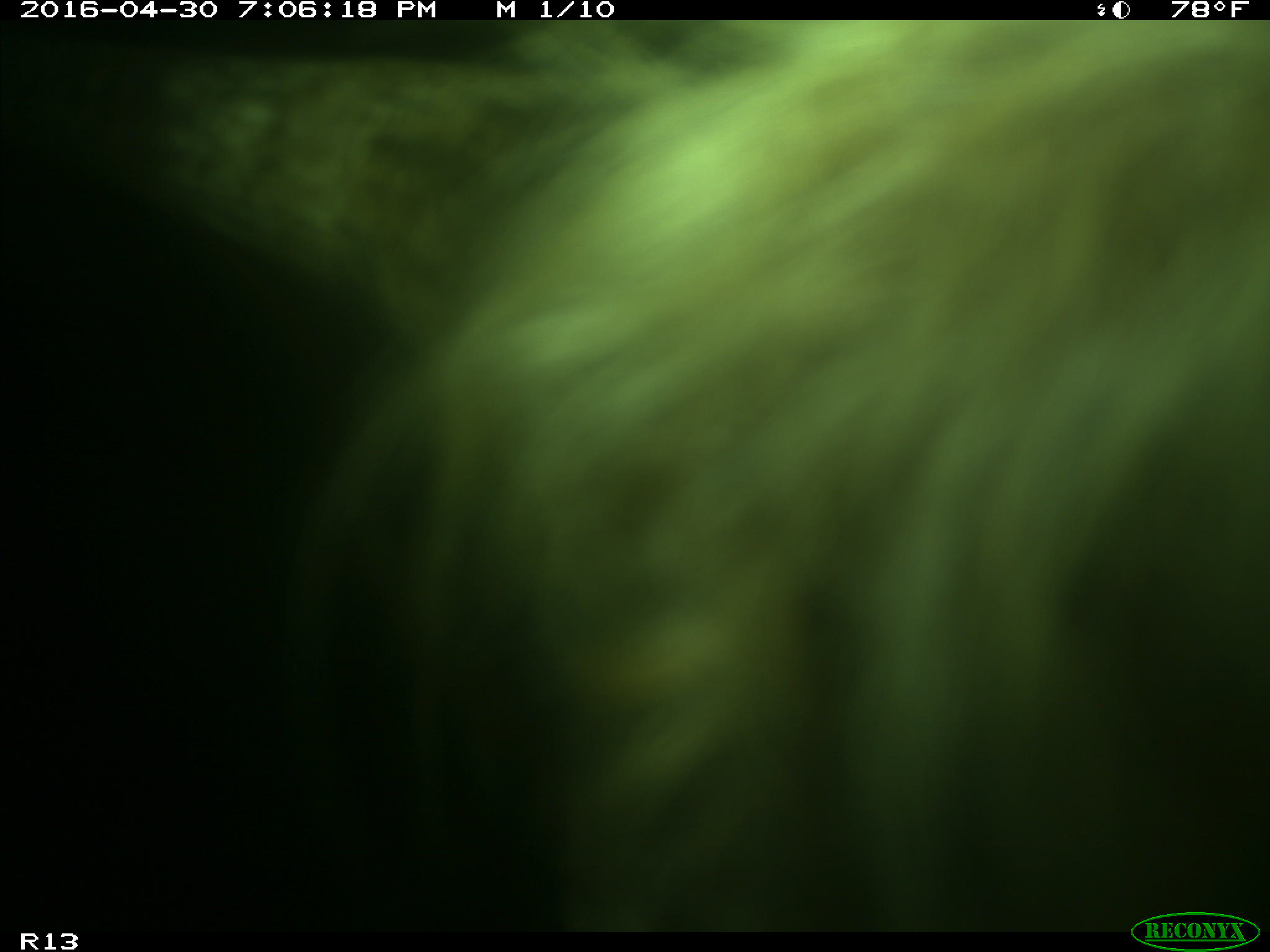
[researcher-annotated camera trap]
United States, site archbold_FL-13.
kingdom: Animalia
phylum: Chordata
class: Mammalia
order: Artiodactyla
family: Bovidae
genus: Bos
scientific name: Bos taurus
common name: domestic cow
Bos taurus (domestic cow).